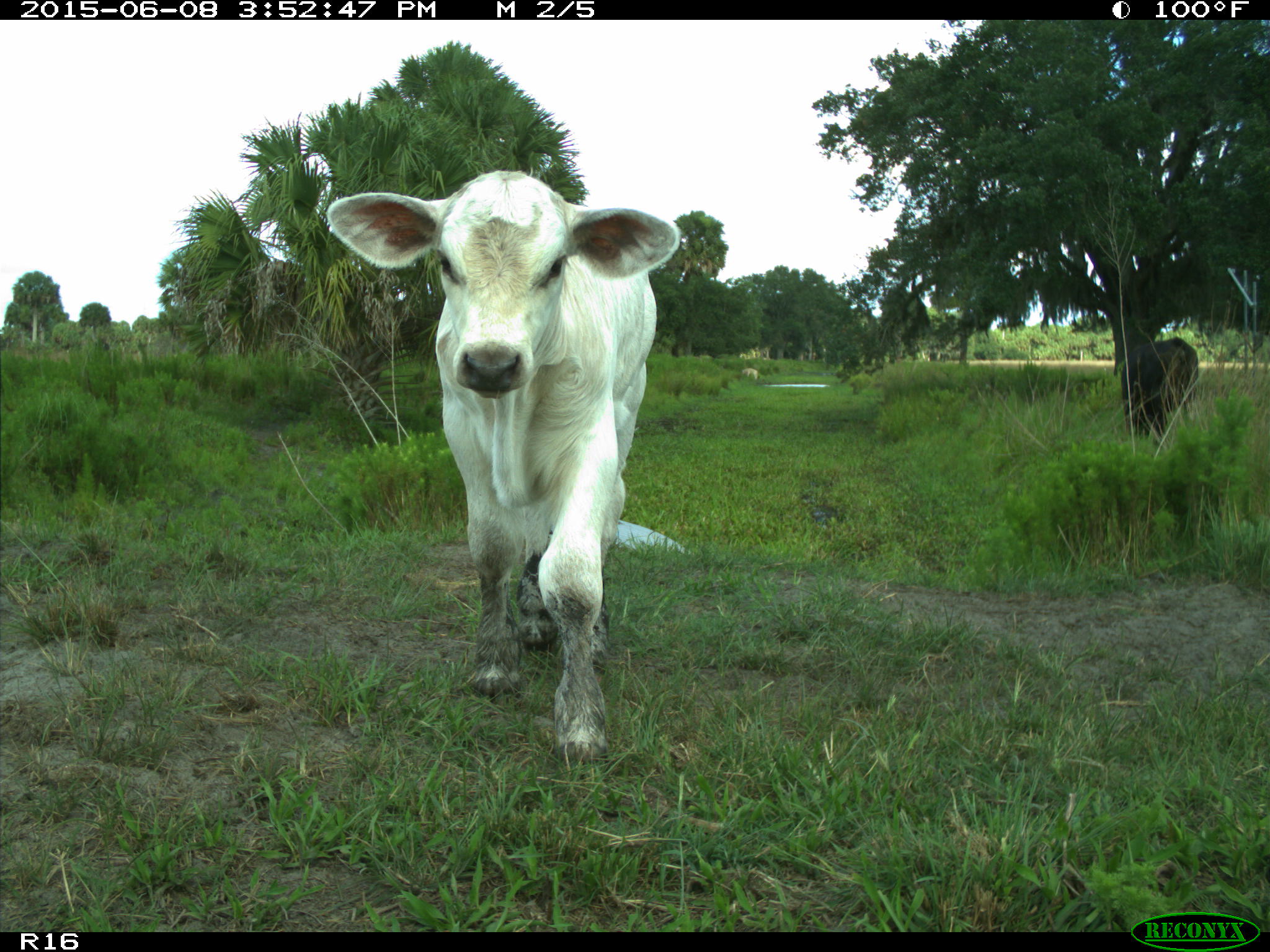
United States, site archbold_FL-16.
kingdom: Animalia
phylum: Chordata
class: Mammalia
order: Artiodactyla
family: Bovidae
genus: Bos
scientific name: Bos taurus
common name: domestic cow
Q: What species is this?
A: Bos taurus (domestic cow).